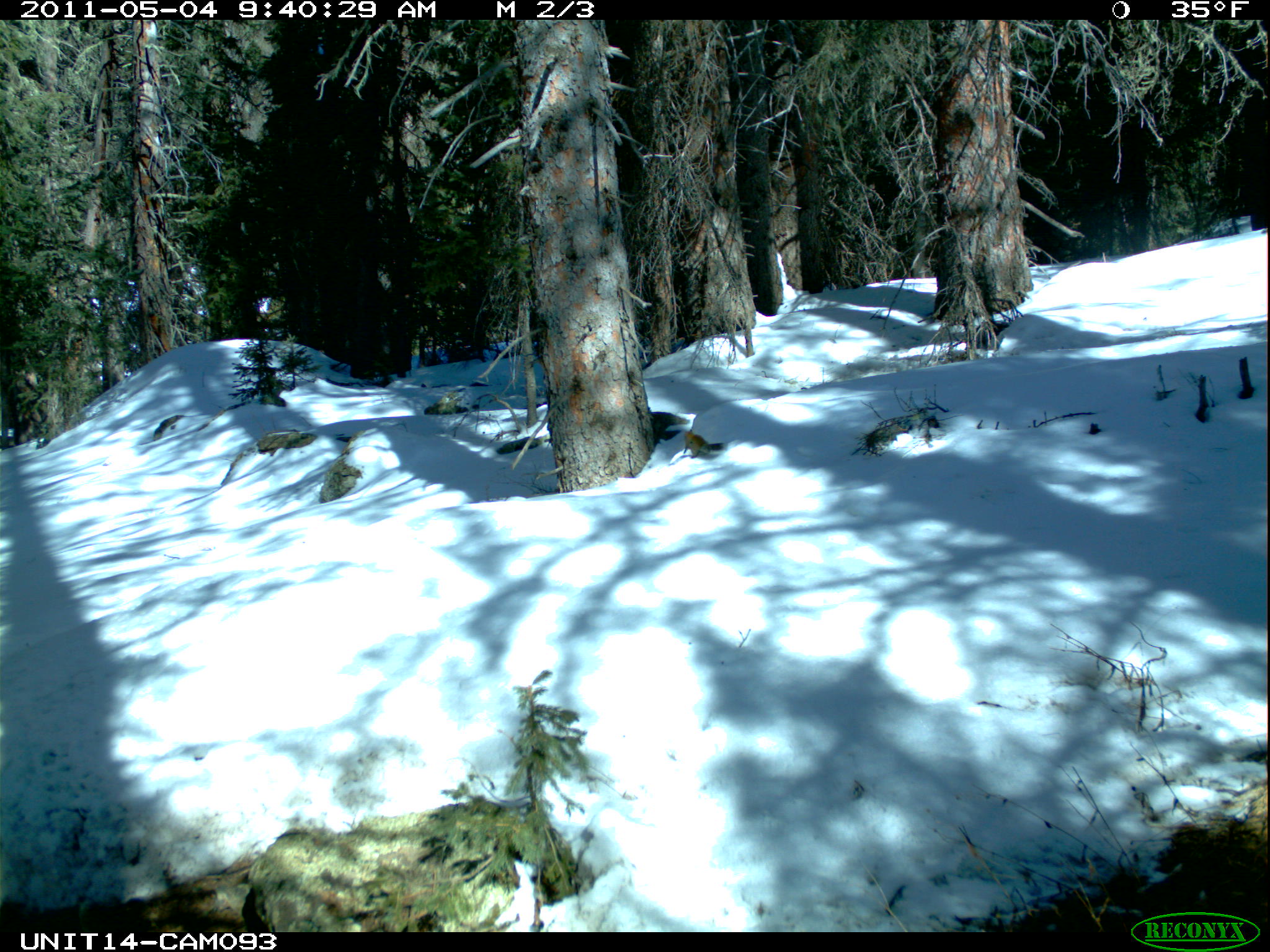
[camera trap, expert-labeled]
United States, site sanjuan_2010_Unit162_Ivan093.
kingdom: Animalia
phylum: Chordata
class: Mammalia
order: Rodentia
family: Sciuridae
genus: Tamiasciurus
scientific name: Tamiasciurus hudsonicus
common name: american red squirrel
Tamiasciurus hudsonicus (american red squirrel).